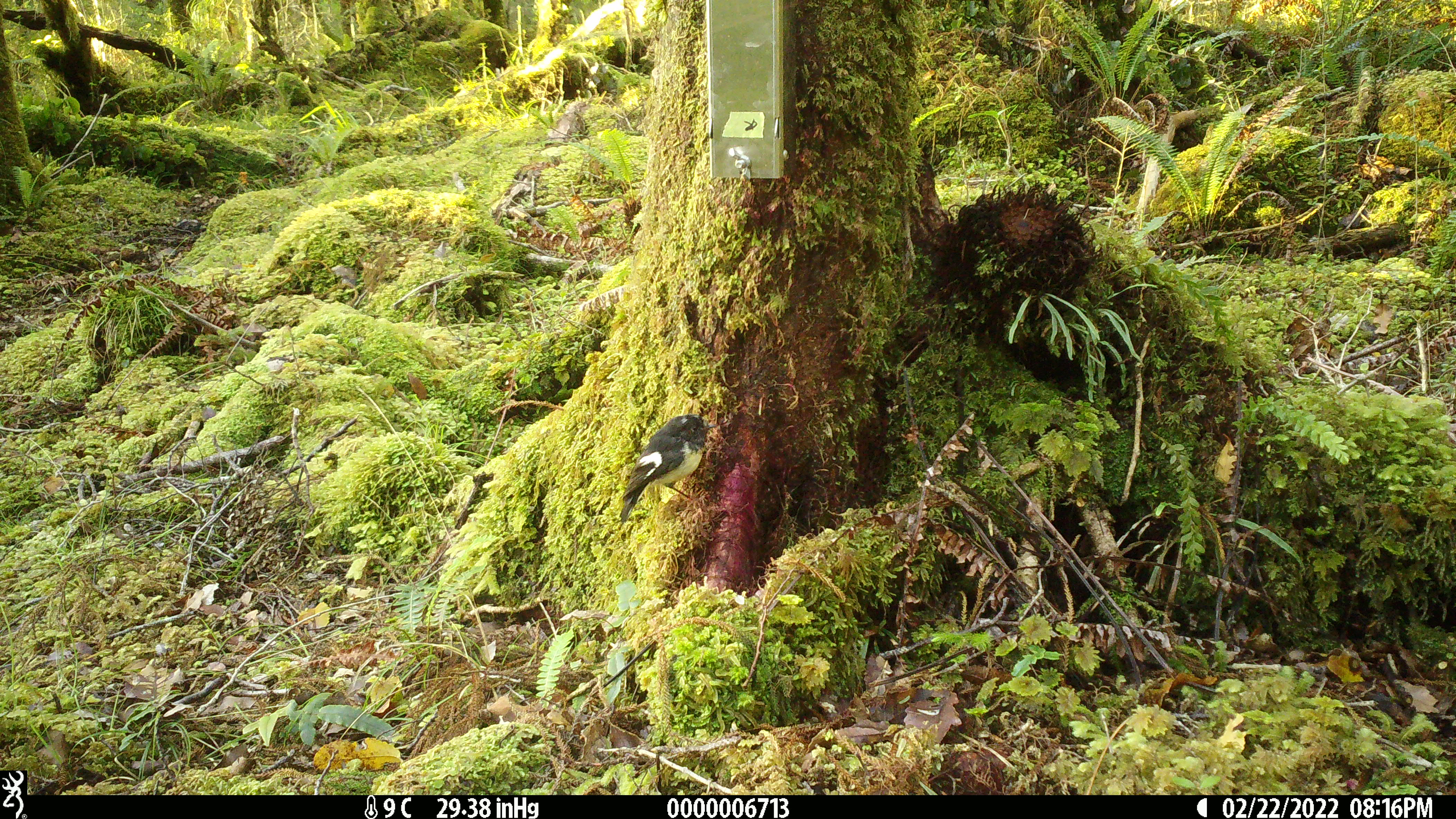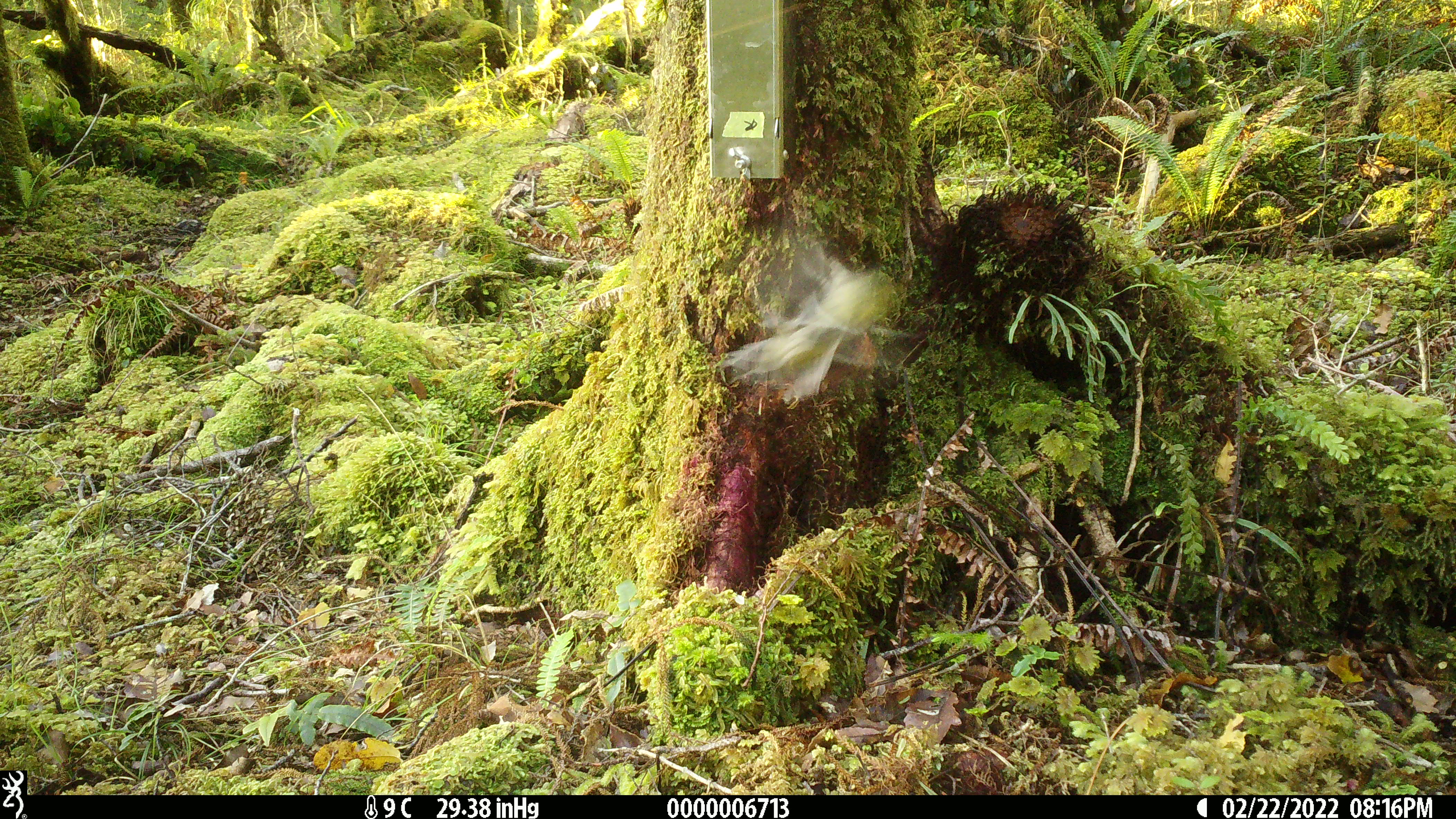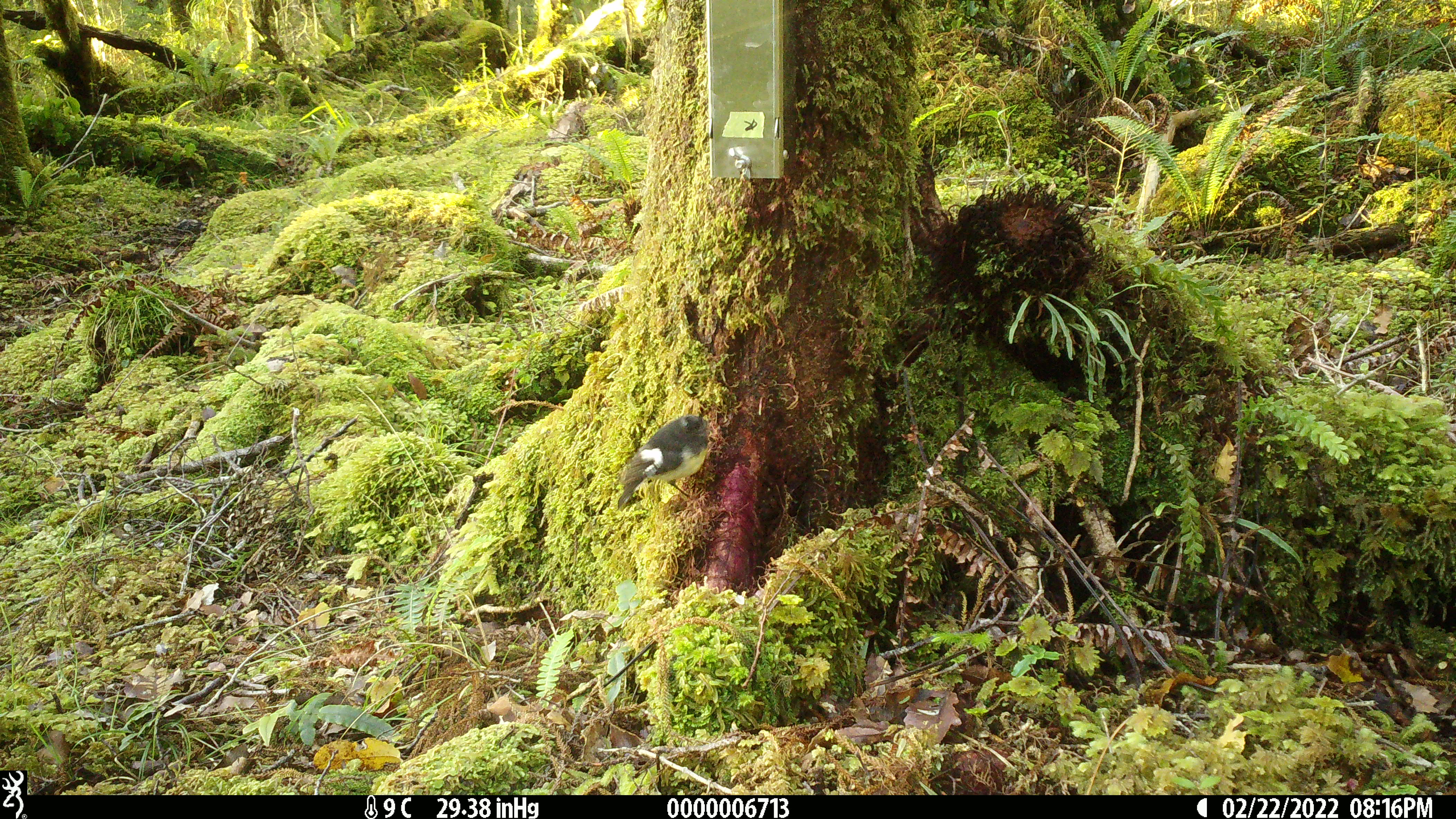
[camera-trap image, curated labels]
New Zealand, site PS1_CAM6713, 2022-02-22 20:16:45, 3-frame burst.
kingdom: Animalia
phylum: Chordata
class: Aves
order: Passeriformes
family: Petroicidae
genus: Petroica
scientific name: Petroica macrocephala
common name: tomtit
Tomtit (Petroica macrocephala).